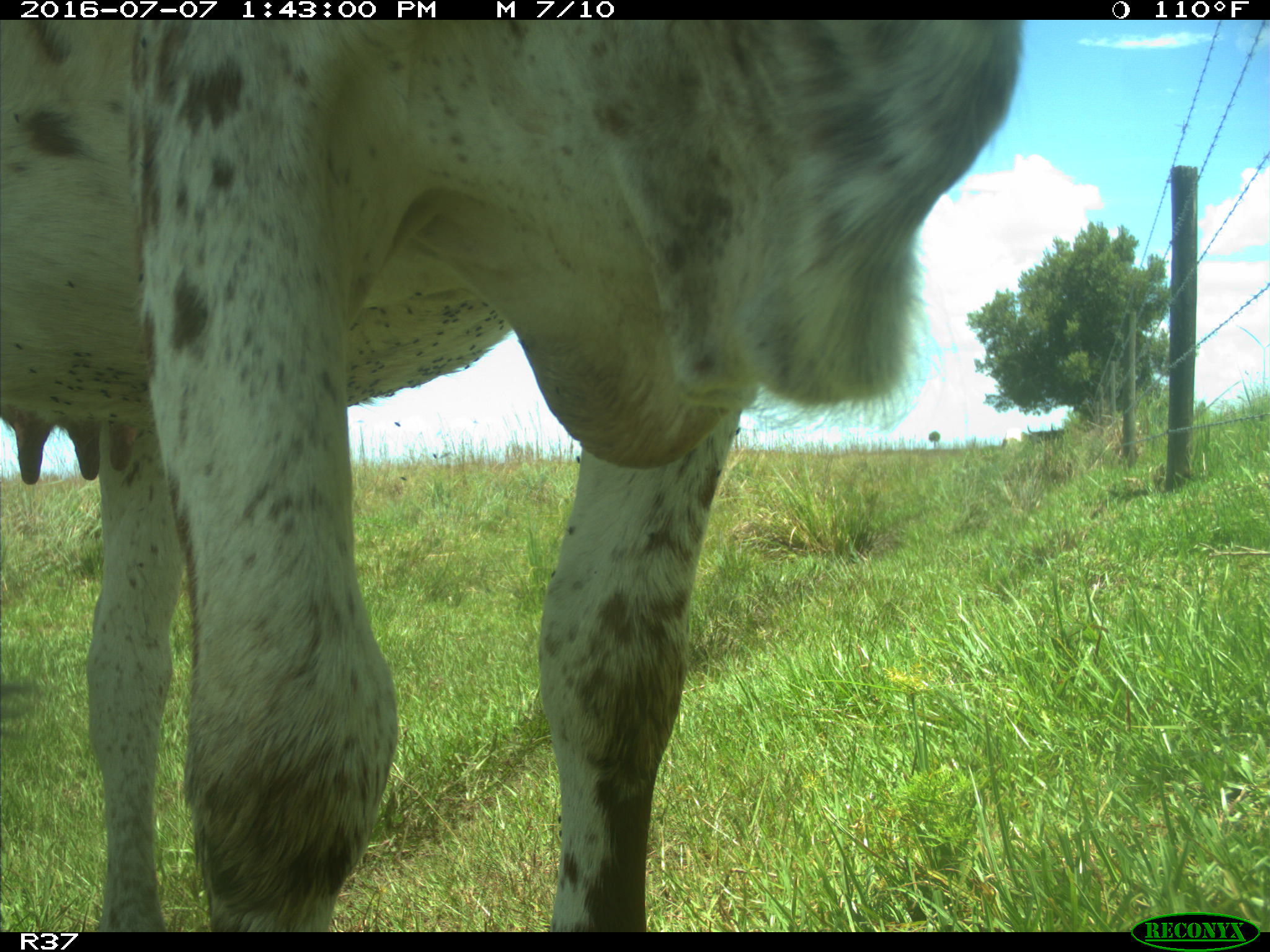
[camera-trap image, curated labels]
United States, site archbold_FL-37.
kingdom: Animalia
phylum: Chordata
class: Mammalia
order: Artiodactyla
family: Bovidae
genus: Bos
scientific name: Bos taurus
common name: domestic cow